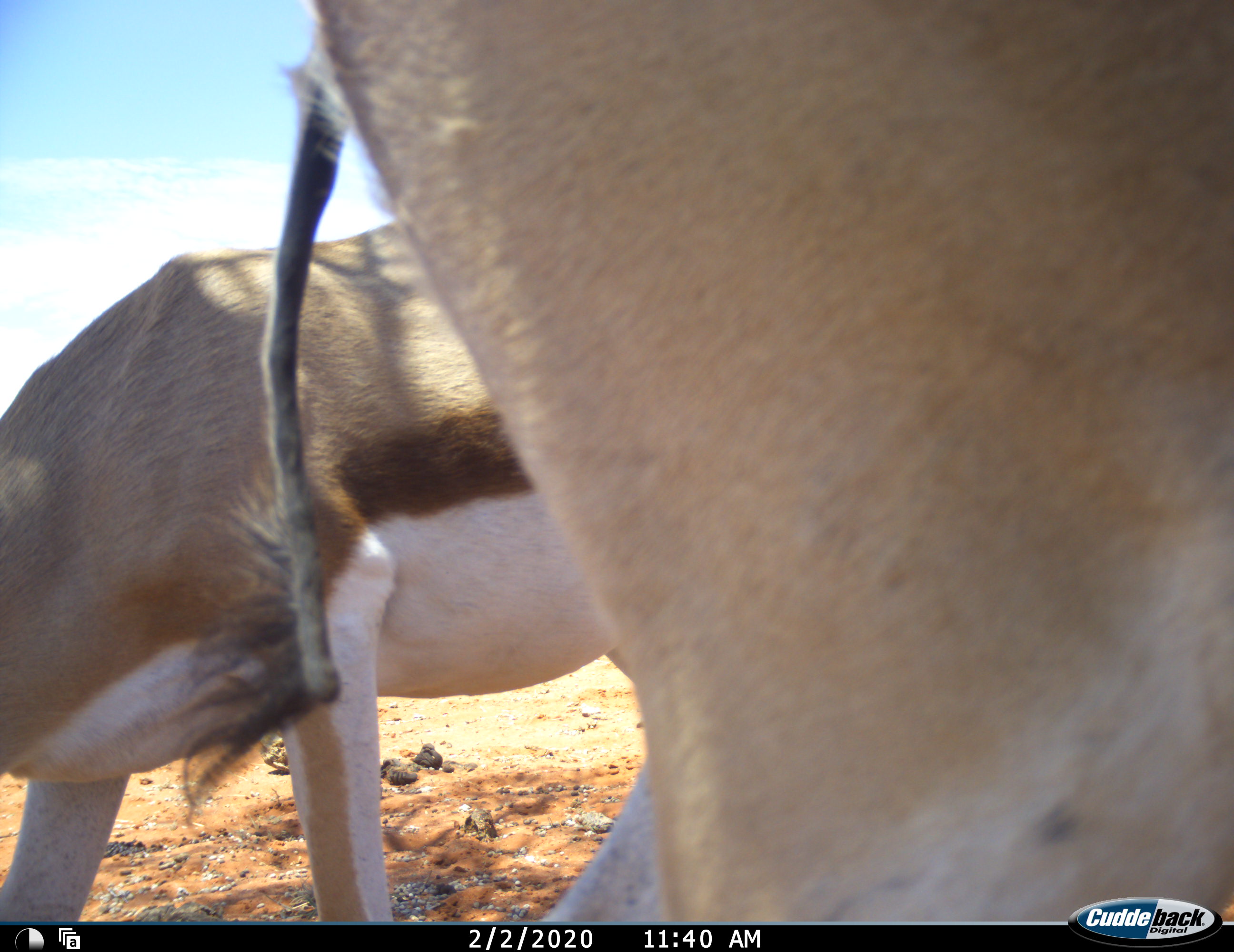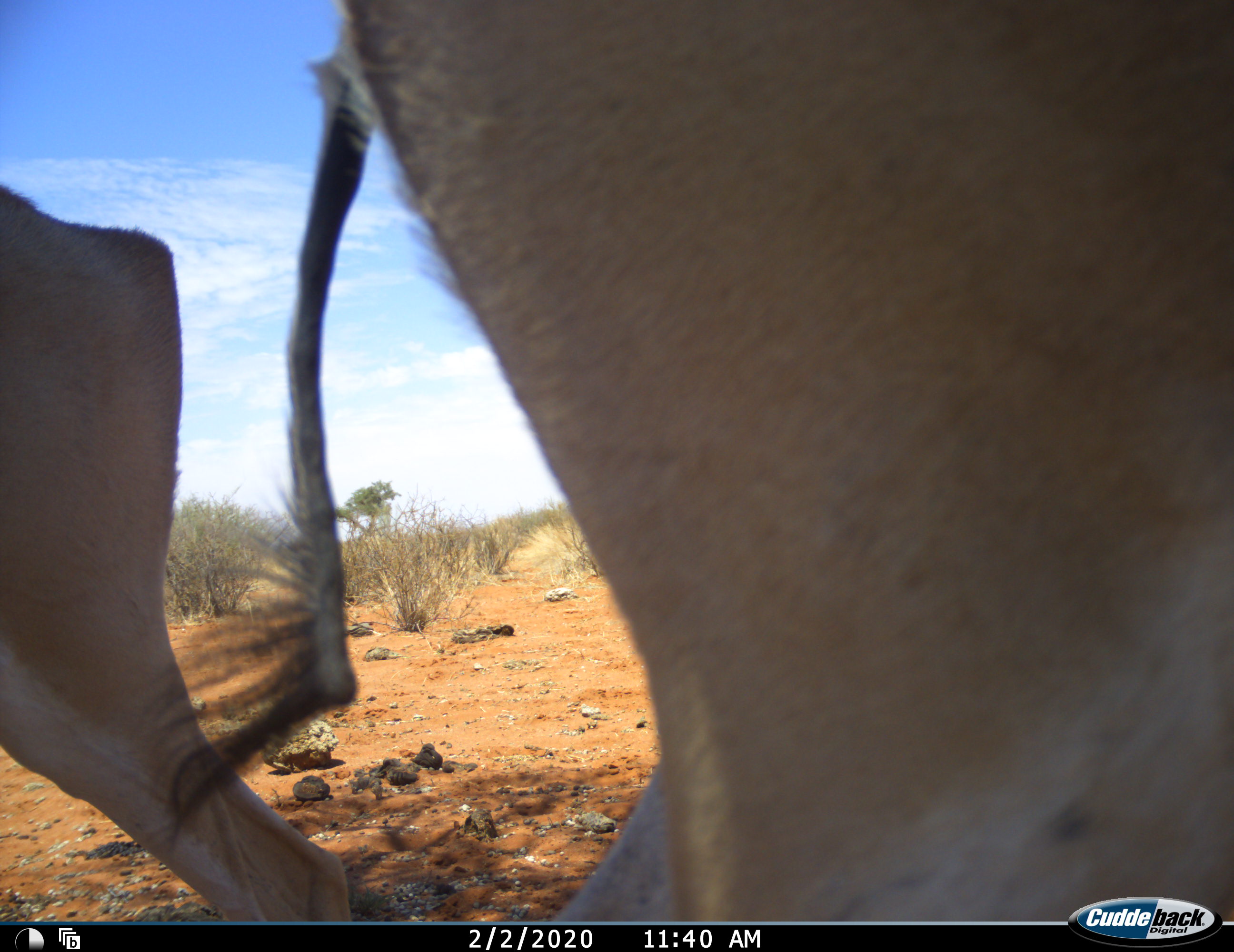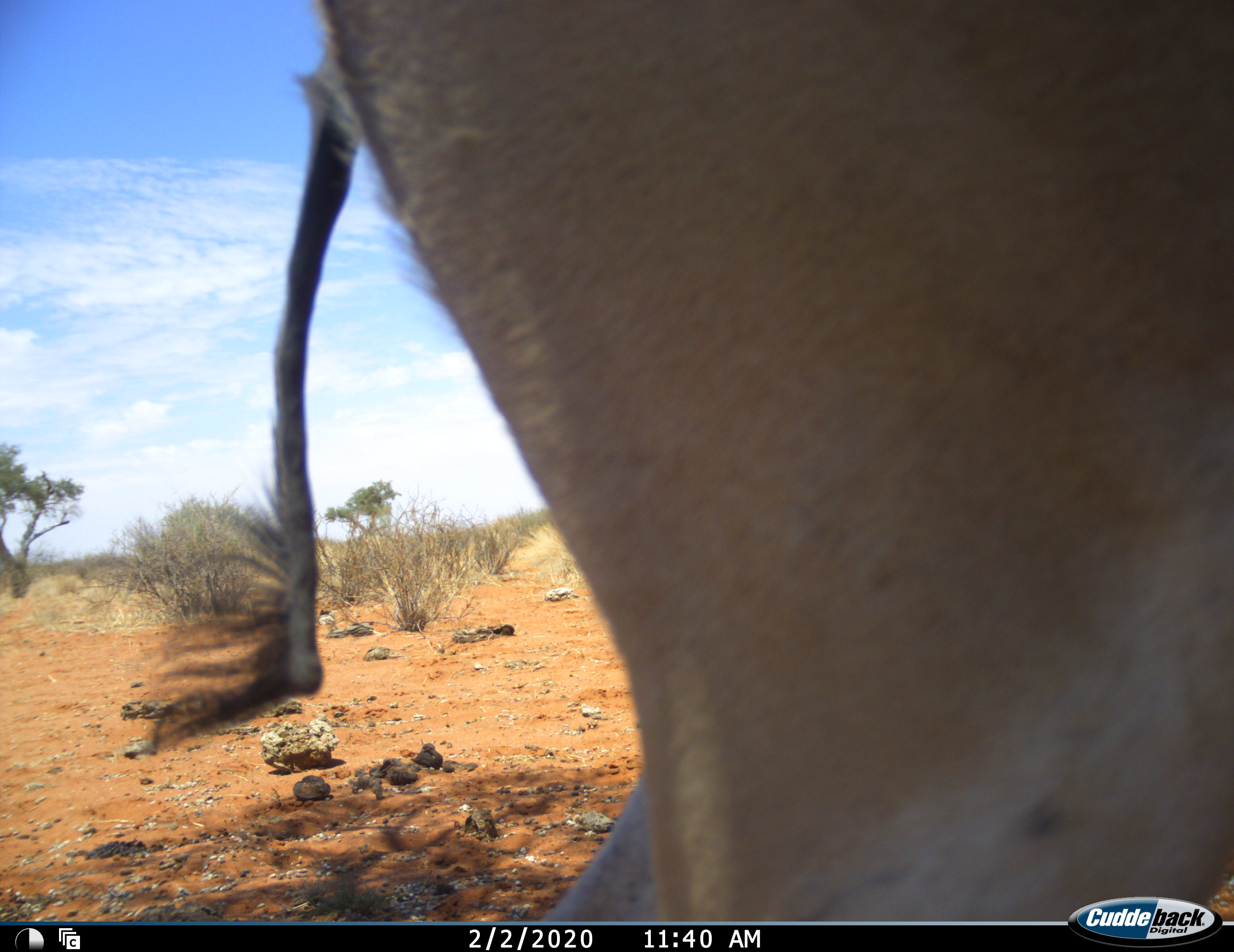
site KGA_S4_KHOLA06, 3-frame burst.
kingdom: Animalia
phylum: Chordata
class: Mammalia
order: Artiodactyla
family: Bovidae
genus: Antidorcas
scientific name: Antidorcas marsupialis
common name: springbok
Springbok (Antidorcas marsupialis), count 2. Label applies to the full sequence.